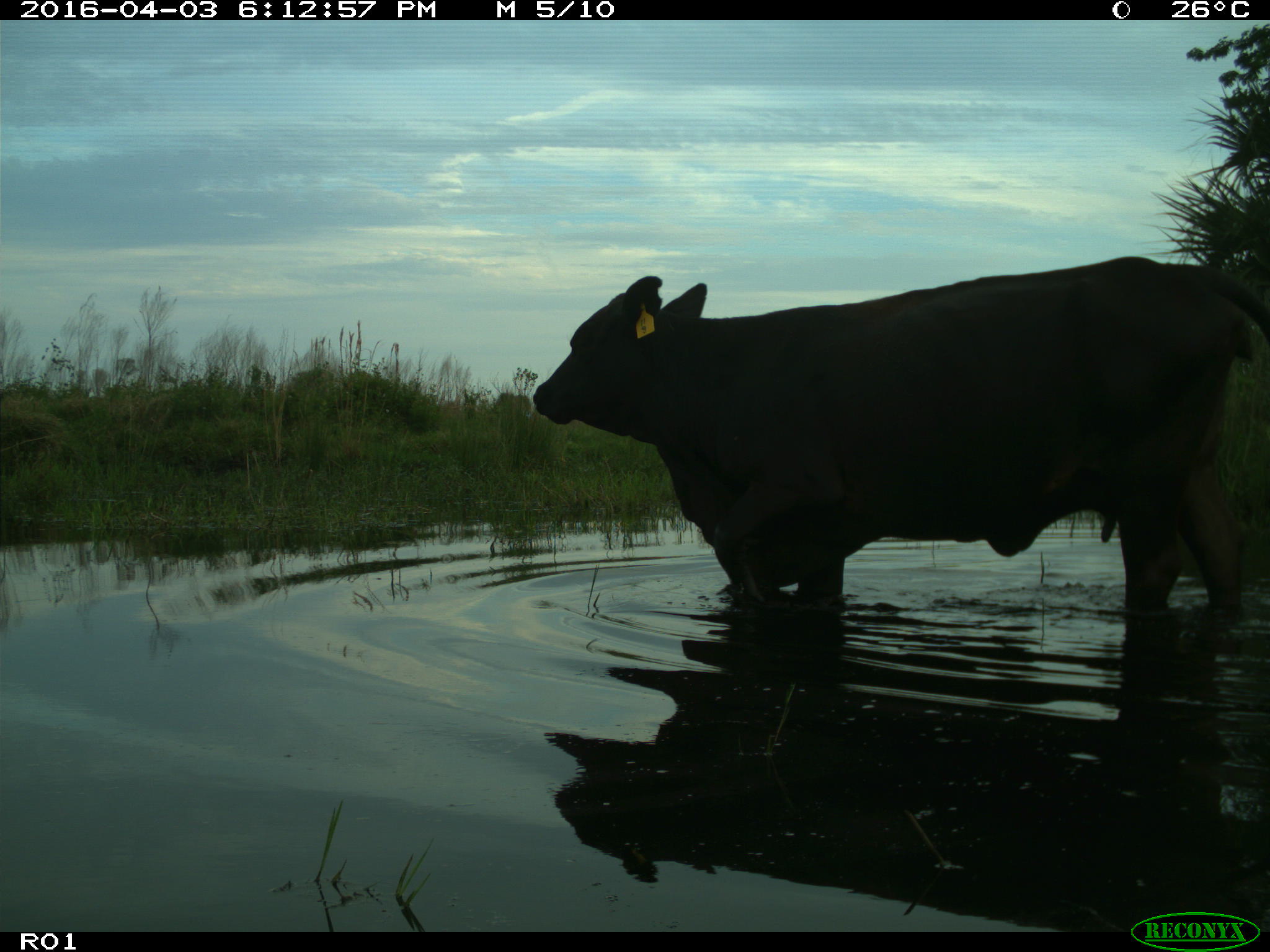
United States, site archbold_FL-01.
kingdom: Animalia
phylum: Chordata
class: Mammalia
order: Artiodactyla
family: Bovidae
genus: Bos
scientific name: Bos taurus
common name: domestic cow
Bos taurus (domestic cow).